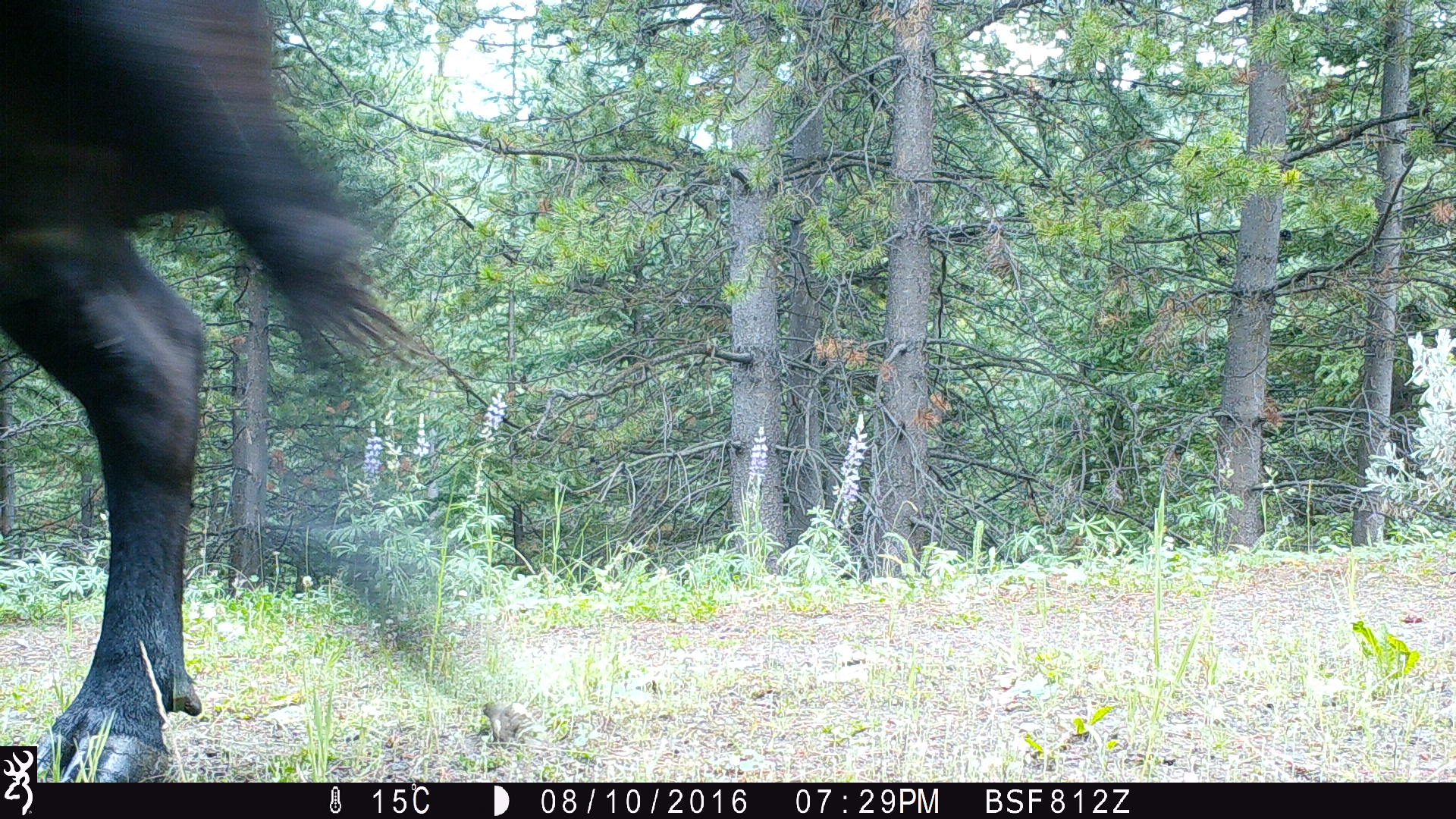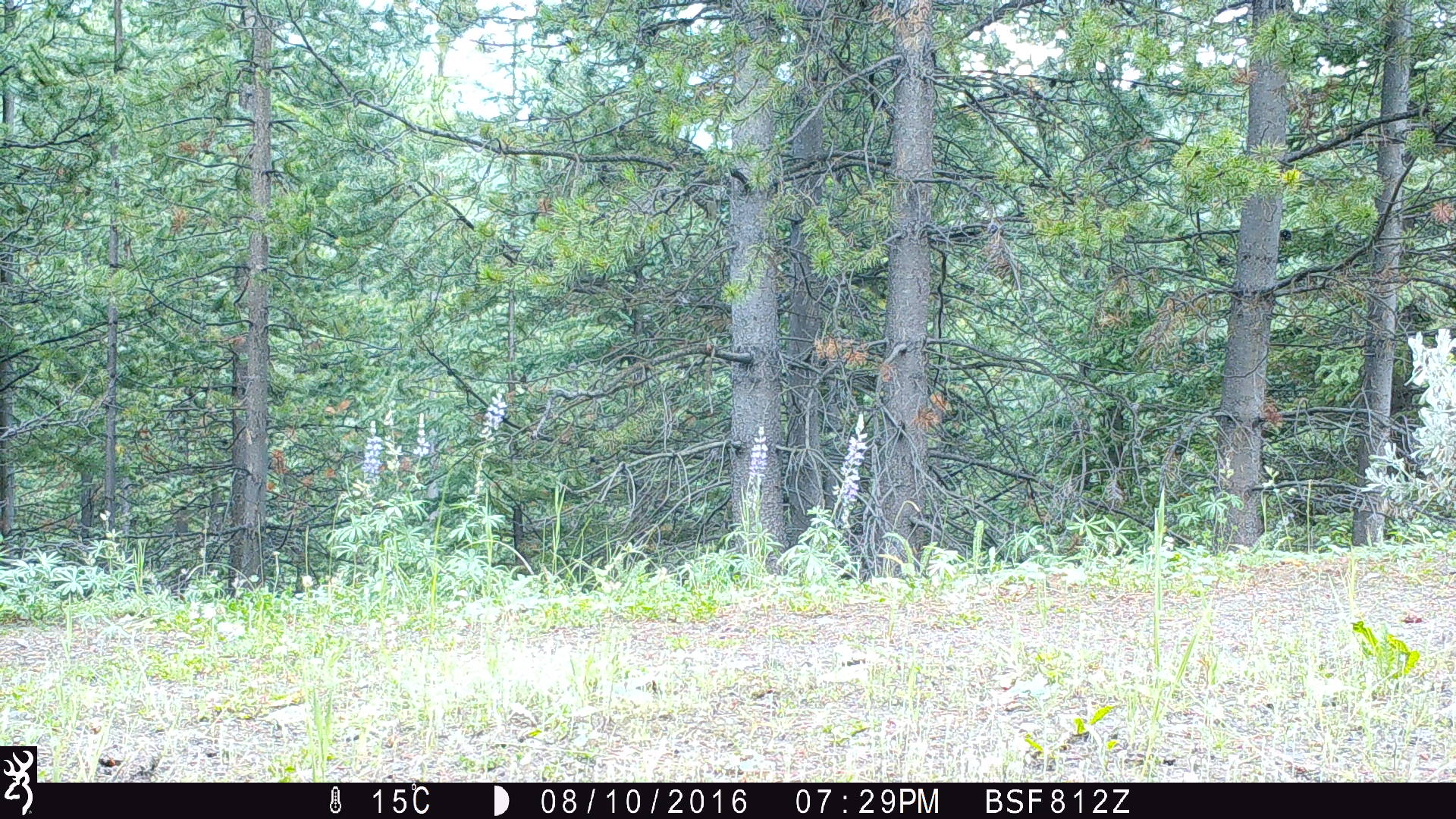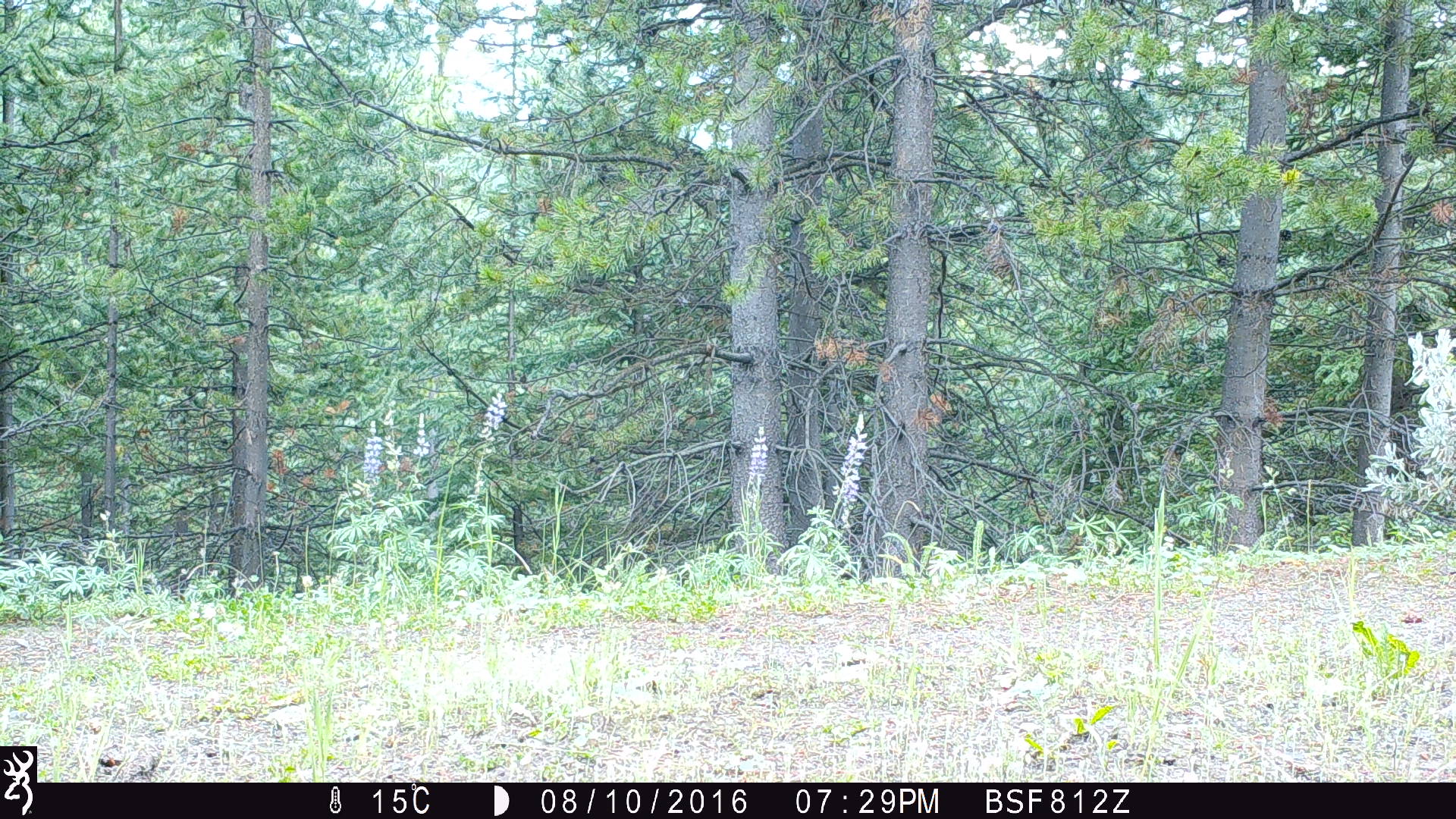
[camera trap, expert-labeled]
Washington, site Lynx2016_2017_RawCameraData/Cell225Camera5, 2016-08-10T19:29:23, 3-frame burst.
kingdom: Animalia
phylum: Chordata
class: Mammalia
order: Artiodactyla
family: Bovidae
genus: Bos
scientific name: Bos taurus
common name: domestic cattle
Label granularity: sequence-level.